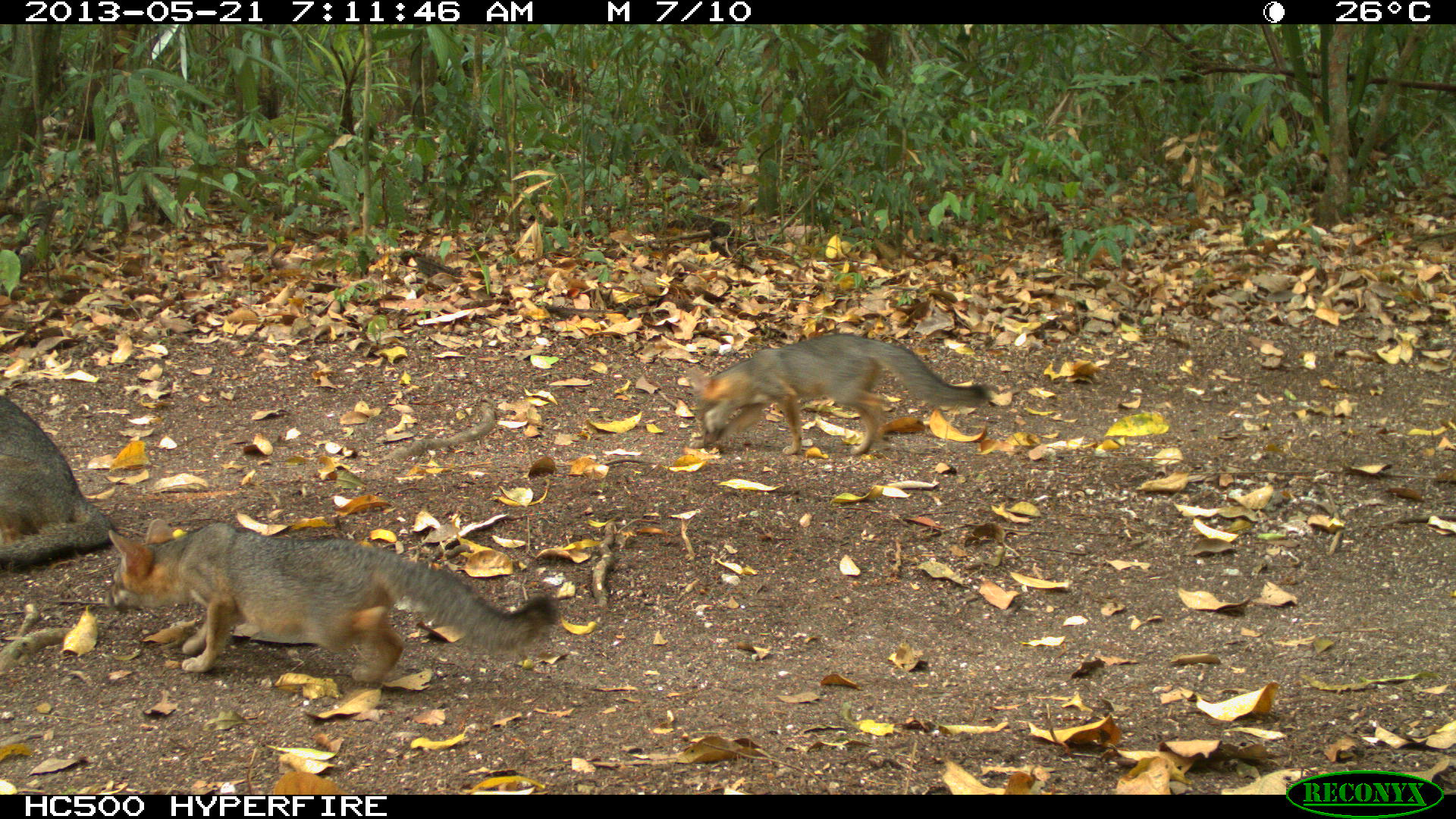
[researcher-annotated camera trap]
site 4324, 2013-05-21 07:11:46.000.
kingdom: Animalia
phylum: Chordata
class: Mammalia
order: Carnivora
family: Canidae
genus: Urocyon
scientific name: Urocyon cinereoargenteus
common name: gray fox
Urocyon cinereoargenteus (gray fox), count 3.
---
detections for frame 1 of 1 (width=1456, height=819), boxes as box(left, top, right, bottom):
urocyon cinereoargenteus: box(104, 518, 562, 684); box(686, 332, 993, 456); box(0, 385, 116, 571)